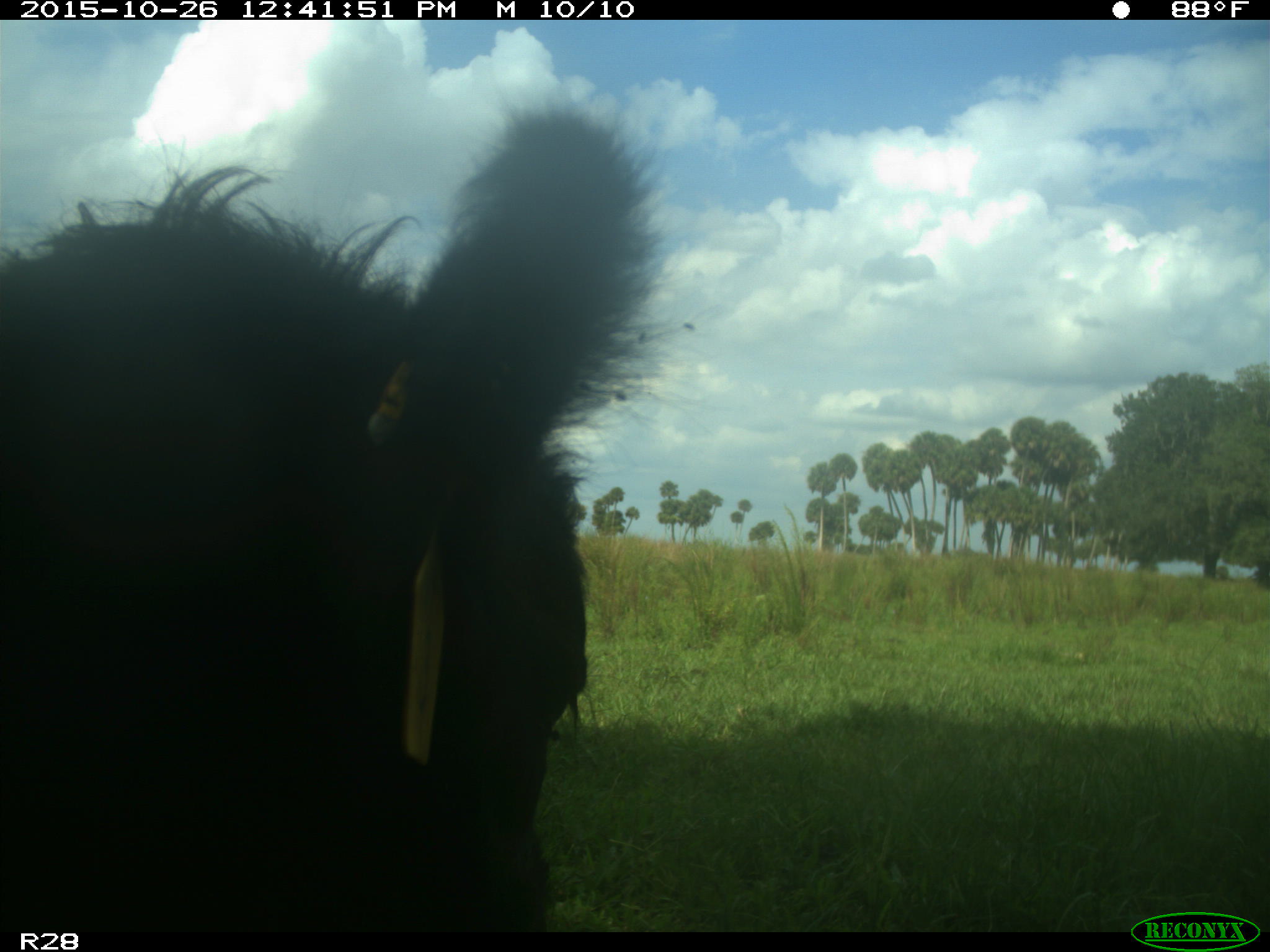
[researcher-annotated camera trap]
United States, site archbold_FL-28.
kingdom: Animalia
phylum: Chordata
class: Mammalia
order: Artiodactyla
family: Bovidae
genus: Bos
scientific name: Bos taurus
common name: domestic cow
Bos taurus (domestic cow).